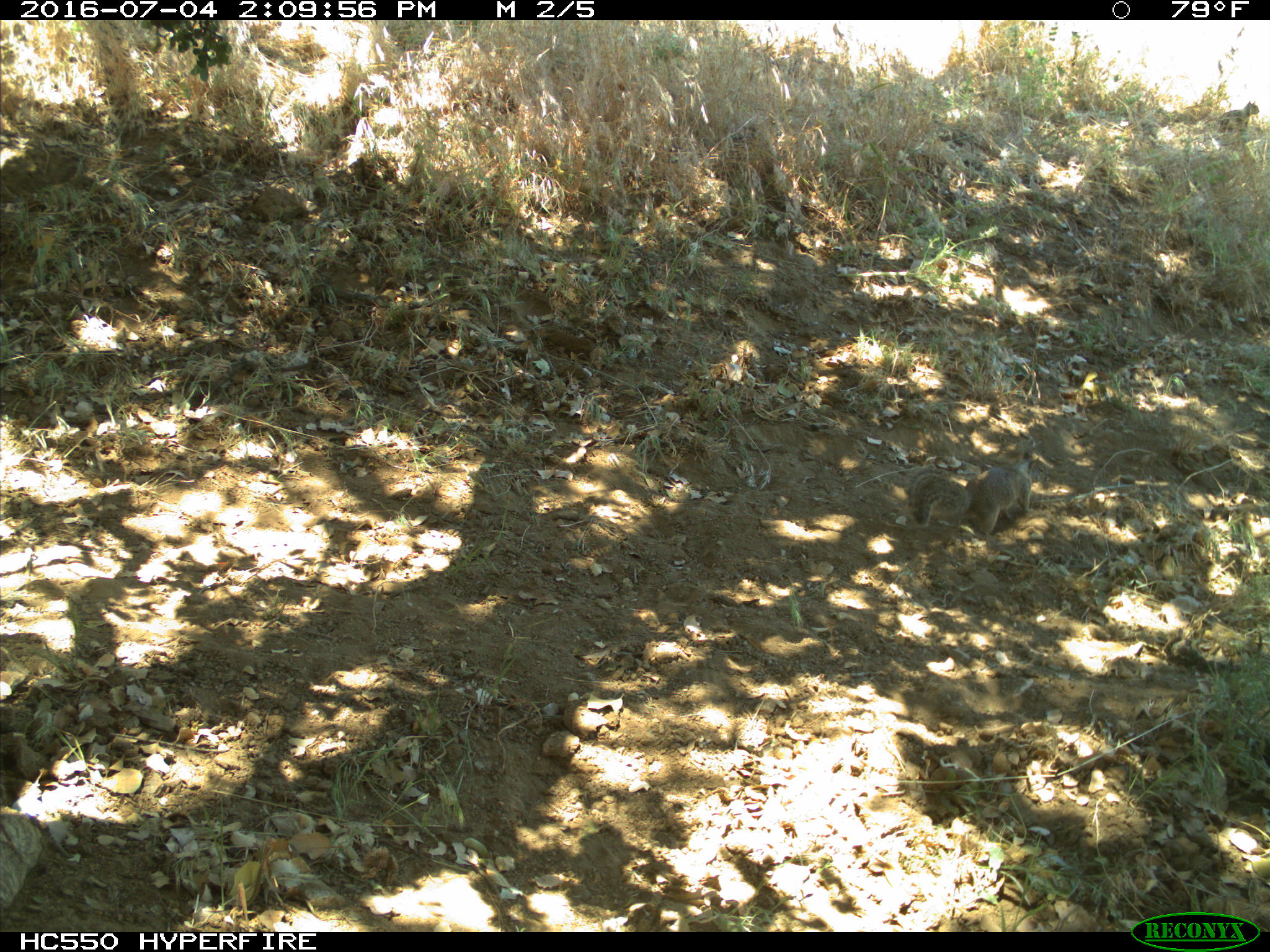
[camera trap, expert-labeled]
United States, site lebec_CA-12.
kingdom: Animalia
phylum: Chordata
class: Mammalia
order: Rodentia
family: Sciuridae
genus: Otospermophilus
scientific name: Otospermophilus beecheyi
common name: california ground squirrel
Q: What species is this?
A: Otospermophilus beecheyi (california ground squirrel).